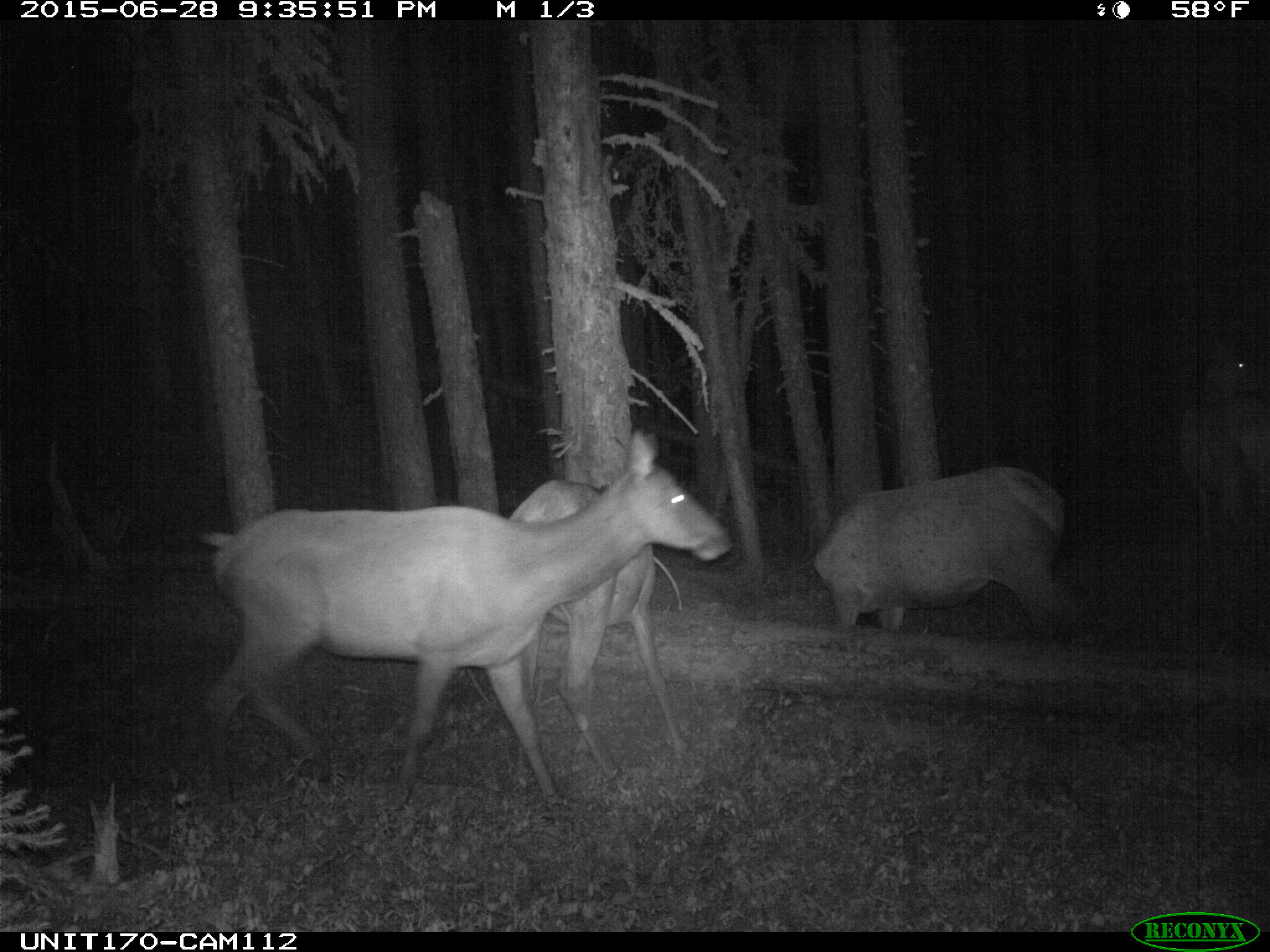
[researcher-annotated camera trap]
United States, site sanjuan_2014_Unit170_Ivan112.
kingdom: Animalia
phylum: Chordata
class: Mammalia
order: Artiodactyla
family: Cervidae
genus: Cervus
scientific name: Cervus elaphus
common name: red deer